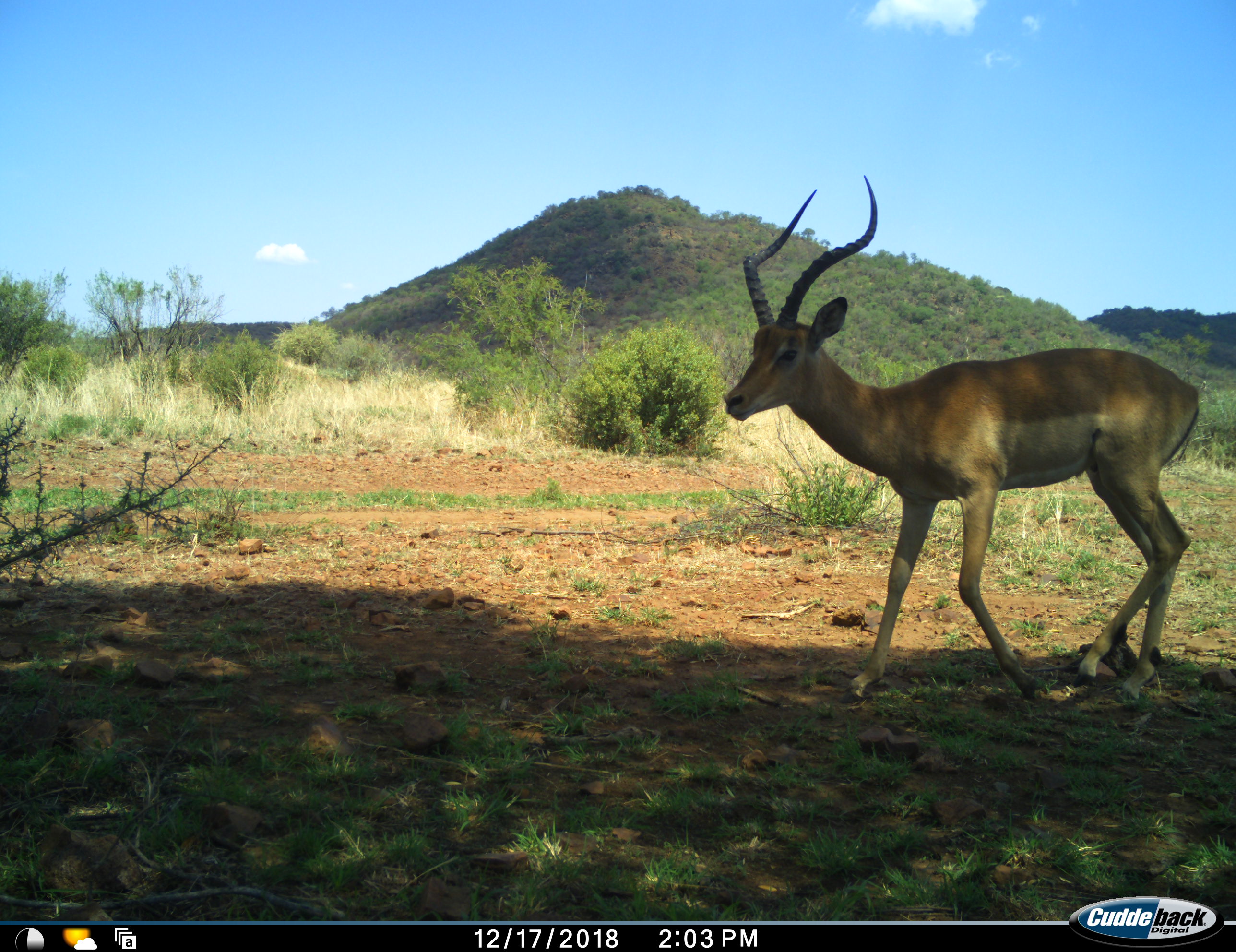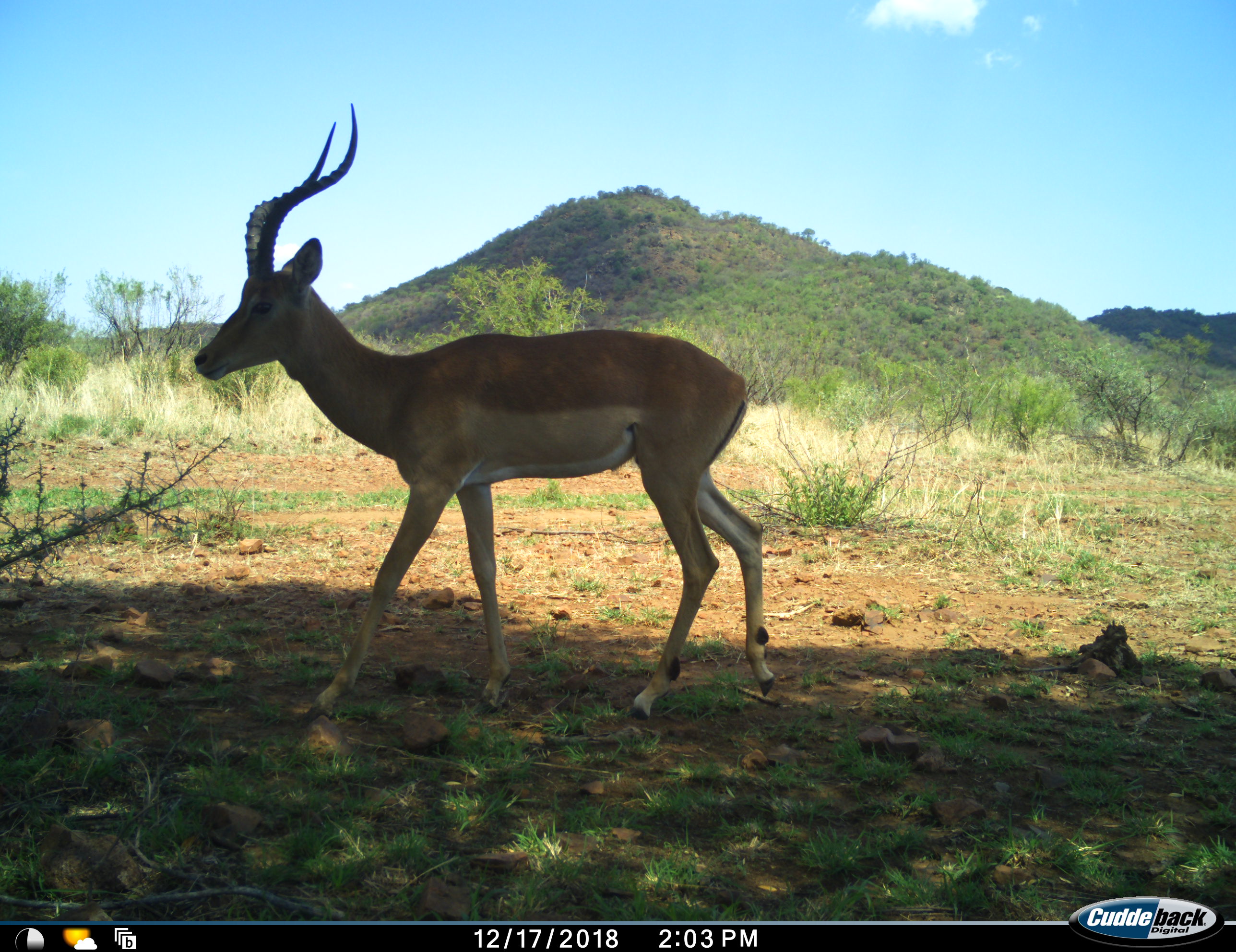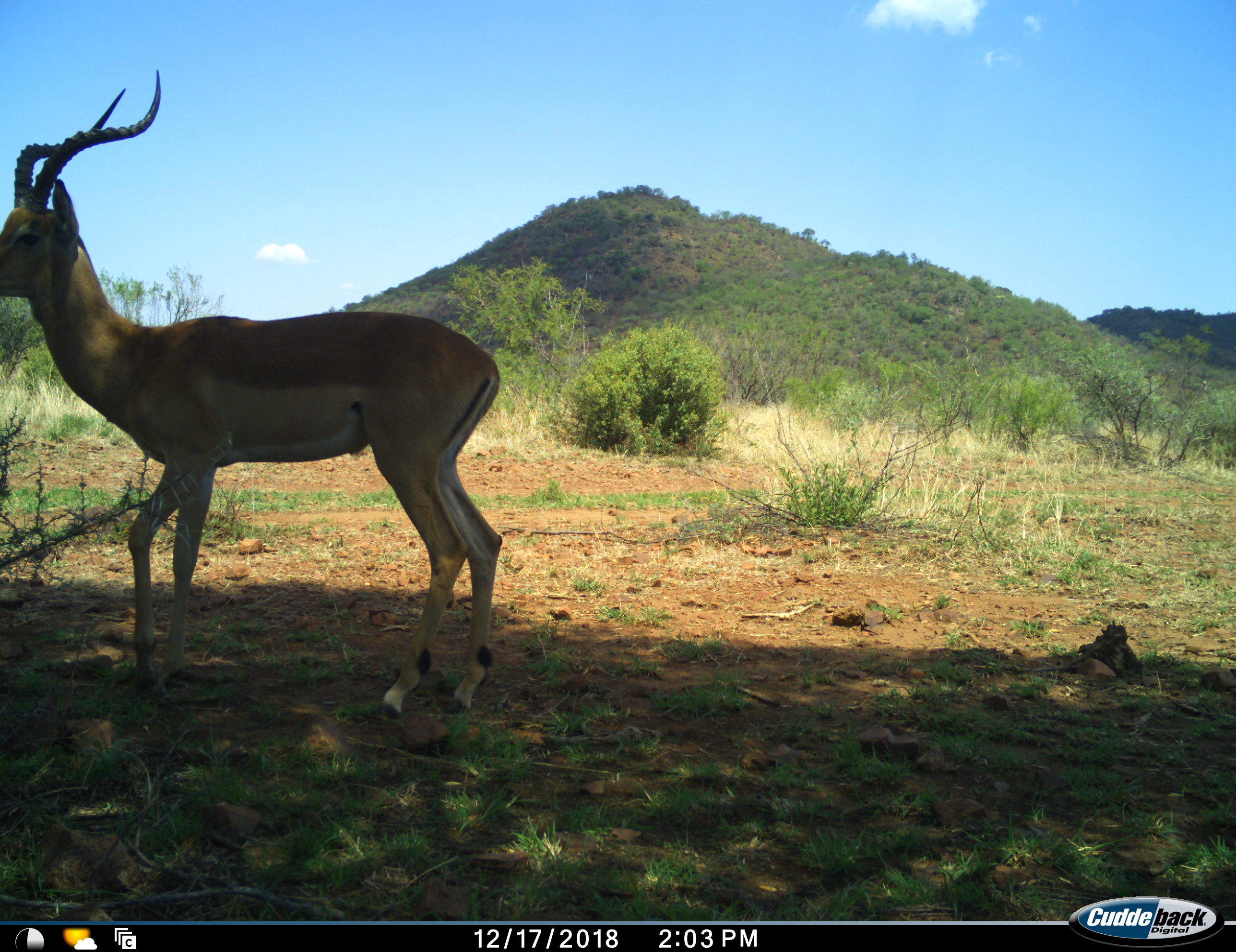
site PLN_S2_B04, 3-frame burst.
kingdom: Animalia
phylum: Chordata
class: Mammalia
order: Artiodactyla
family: Bovidae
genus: Aepyceros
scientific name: Aepyceros melampus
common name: impala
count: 1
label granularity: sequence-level